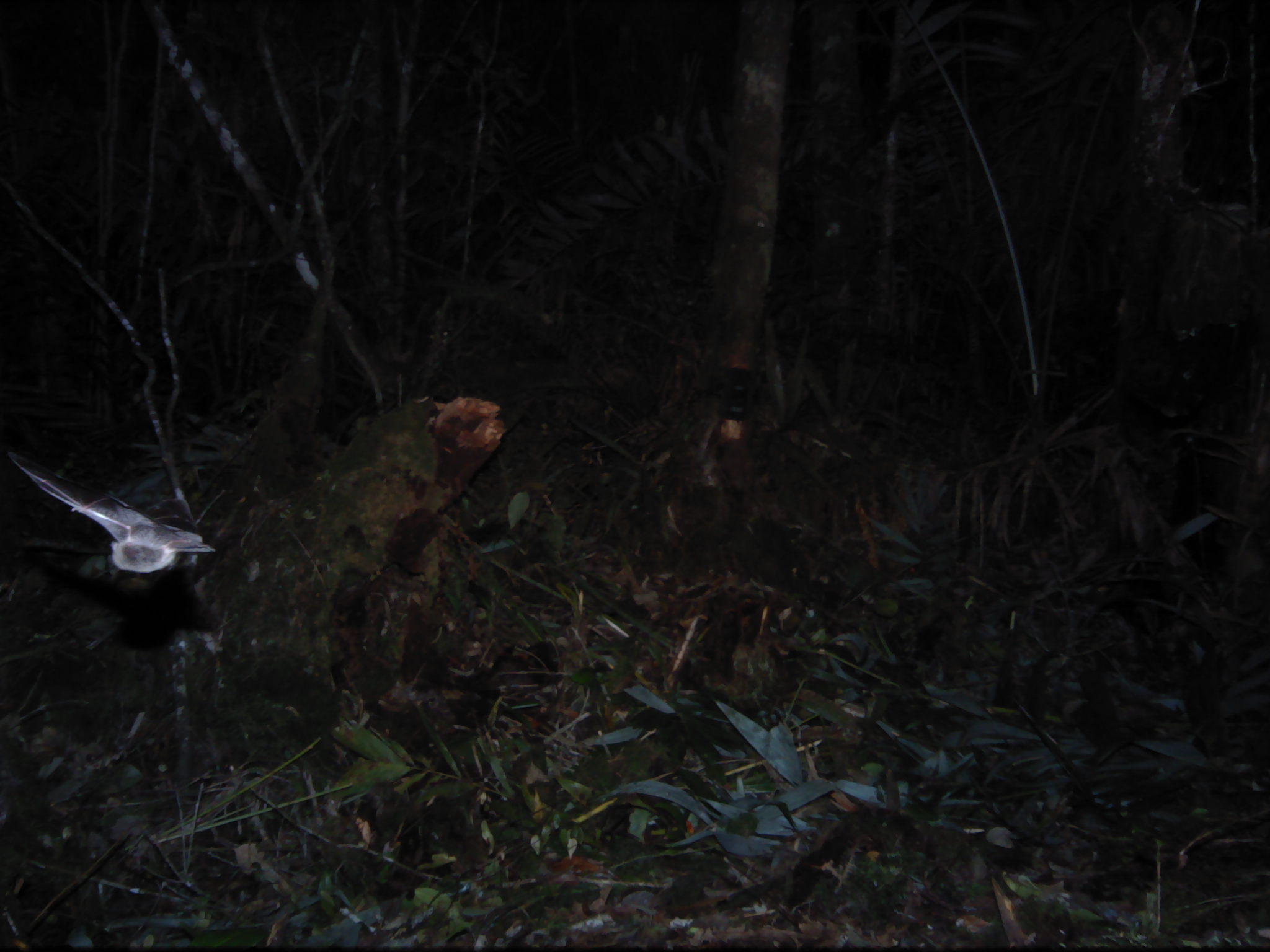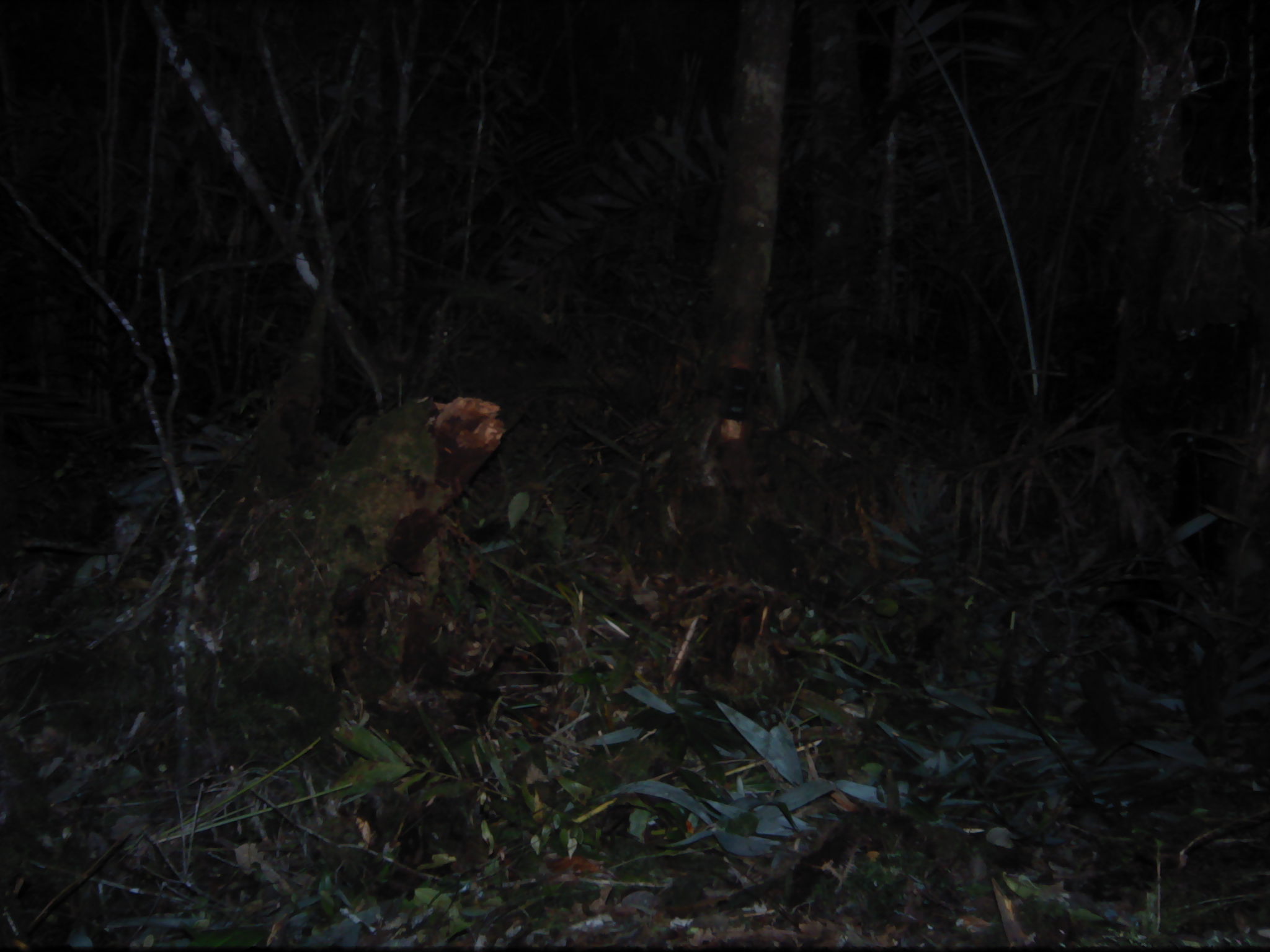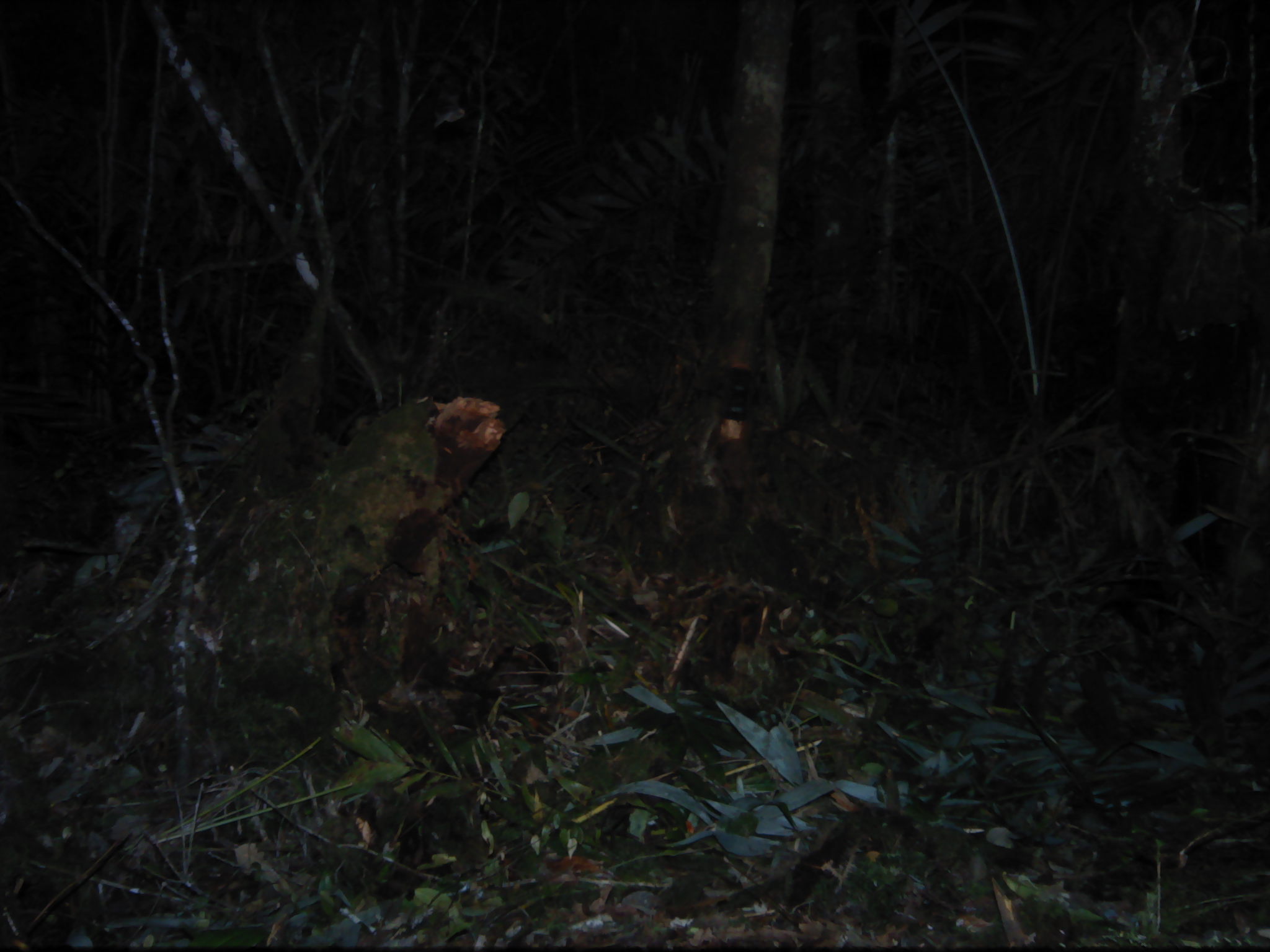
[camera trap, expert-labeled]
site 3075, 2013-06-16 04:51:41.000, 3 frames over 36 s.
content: unidentified animal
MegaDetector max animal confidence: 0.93